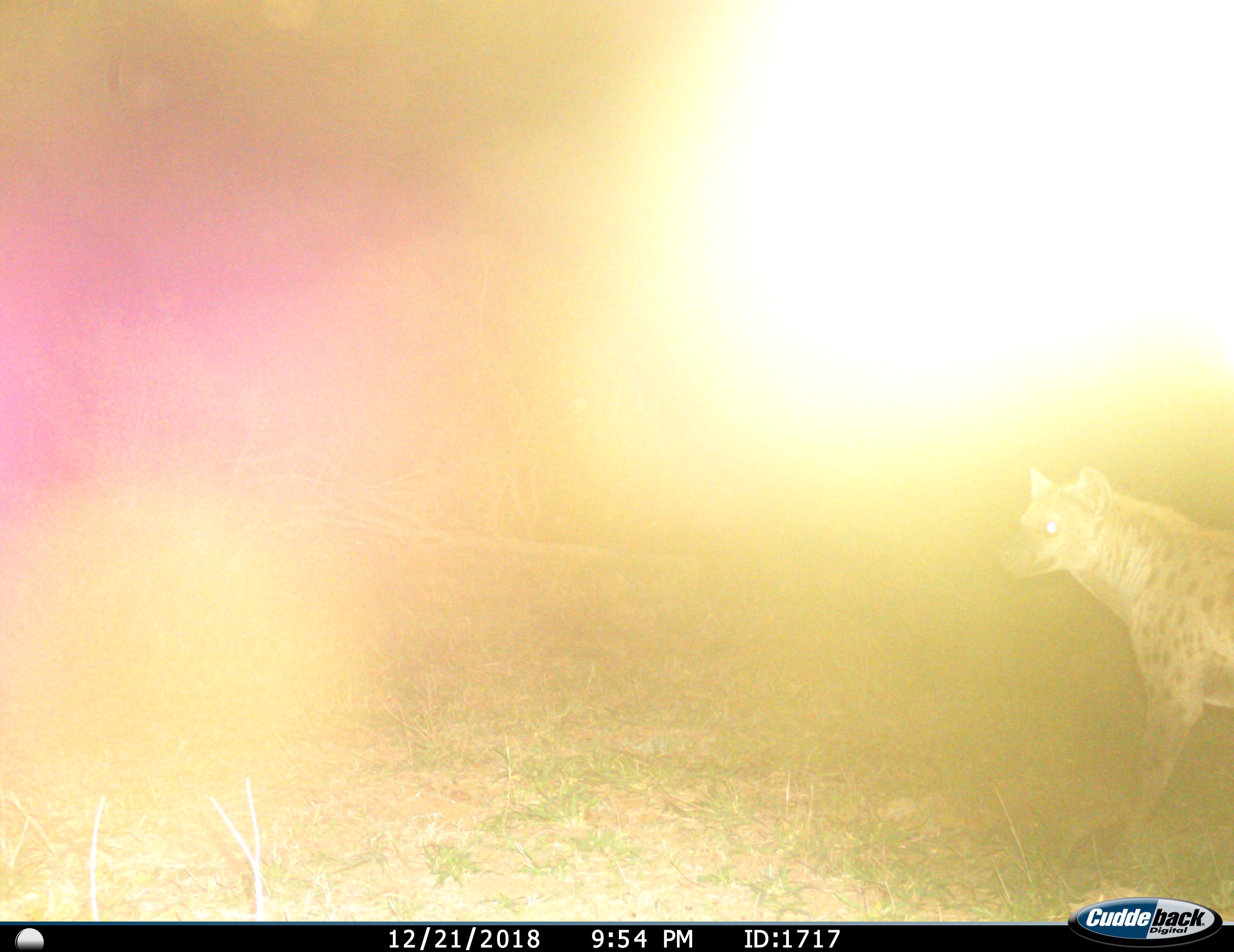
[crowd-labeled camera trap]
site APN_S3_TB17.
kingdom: Animalia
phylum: Chordata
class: Mammalia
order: Carnivora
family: Hyaenidae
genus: Crocuta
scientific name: Crocuta crocuta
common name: spotted hyena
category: hyenaspotted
Hyenaspotted (spotted hyena) (Crocuta crocuta), count 1. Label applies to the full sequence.